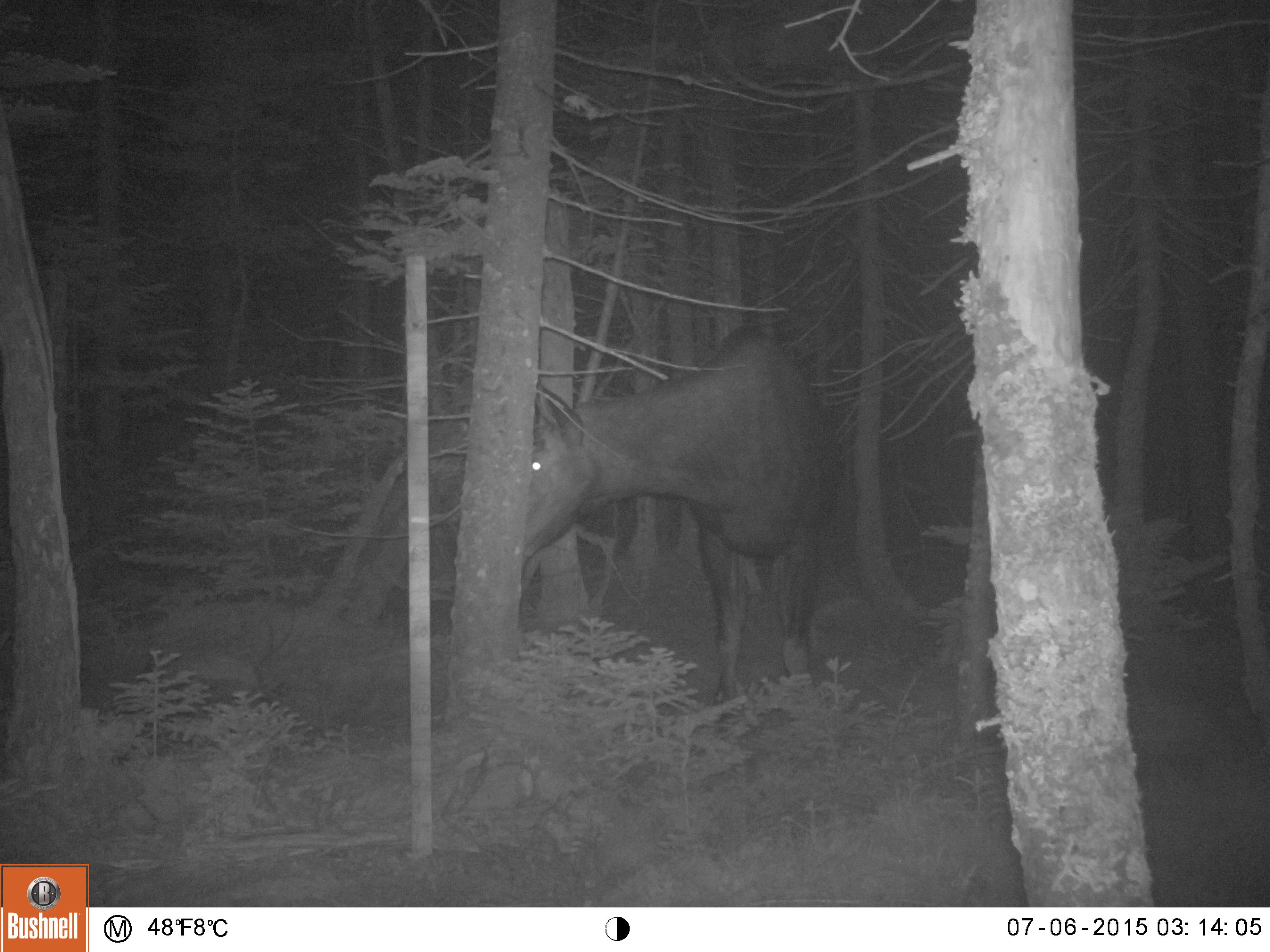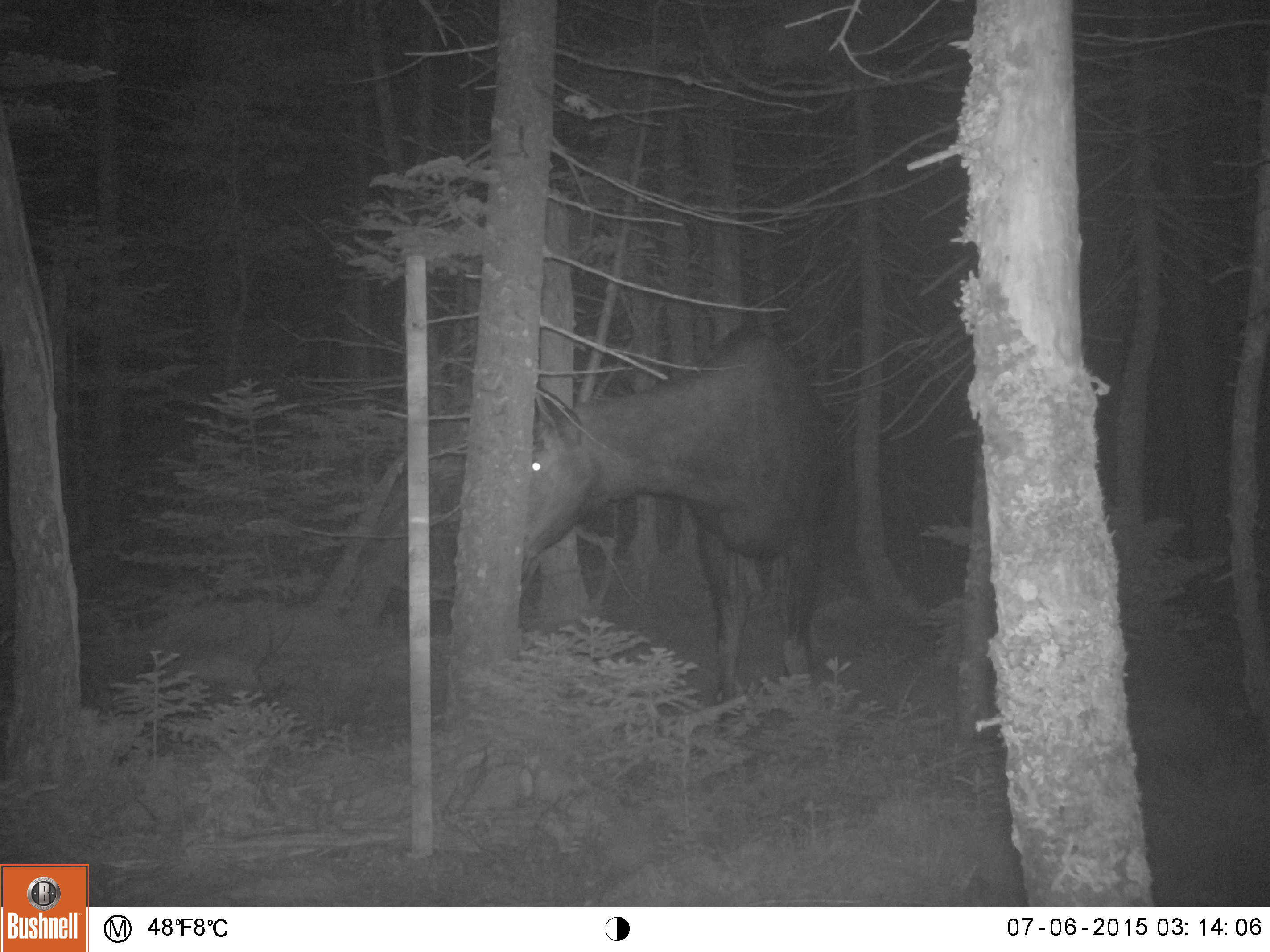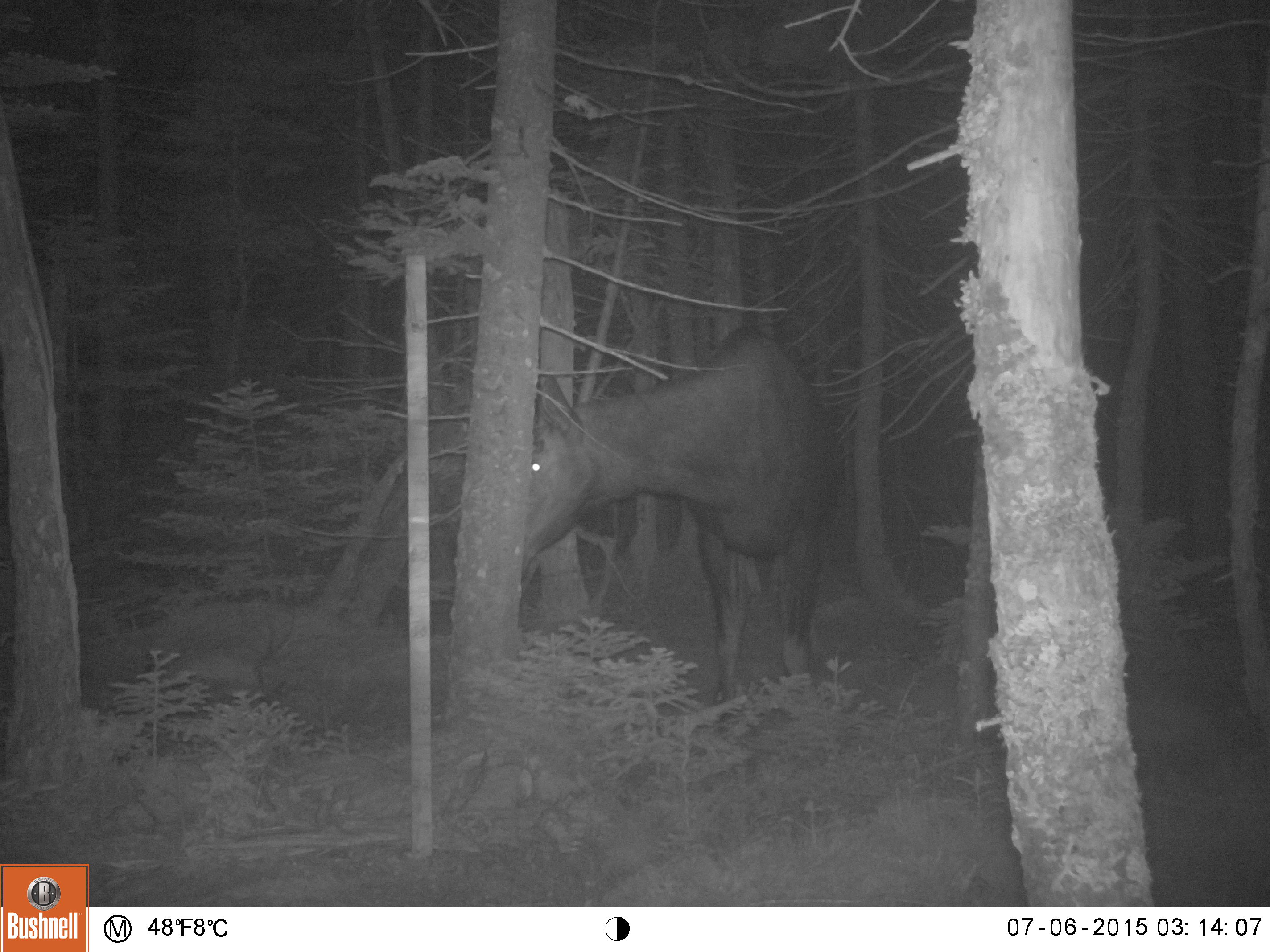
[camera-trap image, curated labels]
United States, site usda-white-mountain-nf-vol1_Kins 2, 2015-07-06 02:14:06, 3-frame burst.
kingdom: Animalia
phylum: Chordata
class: Mammalia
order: Artiodactyla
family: Cervidae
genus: Alces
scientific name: Alces alces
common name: moose